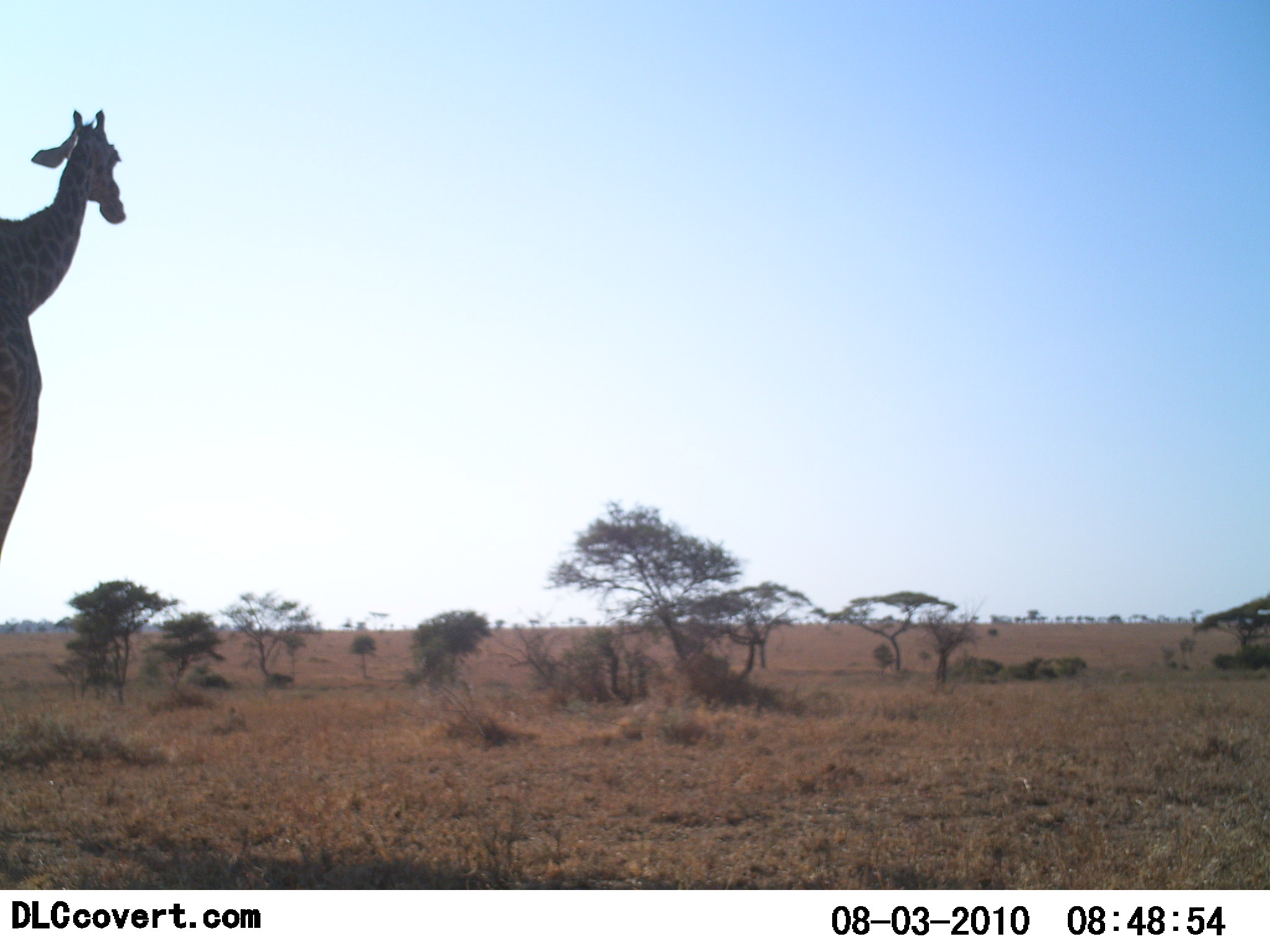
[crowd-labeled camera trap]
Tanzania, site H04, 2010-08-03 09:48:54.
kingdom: Animalia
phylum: Chordata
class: Mammalia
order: Artiodactyla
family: Giraffidae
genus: Giraffa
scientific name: Giraffa camelopardalis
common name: giraffe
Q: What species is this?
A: Giraffe (Giraffa camelopardalis).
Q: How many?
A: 1.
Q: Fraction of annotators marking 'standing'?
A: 71%.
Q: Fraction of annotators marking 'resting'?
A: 6%.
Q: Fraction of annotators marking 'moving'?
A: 24%.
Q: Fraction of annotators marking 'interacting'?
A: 0%.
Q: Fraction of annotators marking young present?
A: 0%.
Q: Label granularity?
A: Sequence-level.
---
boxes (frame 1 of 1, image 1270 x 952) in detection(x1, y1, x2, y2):
animal: detection(0, 110, 125, 571)